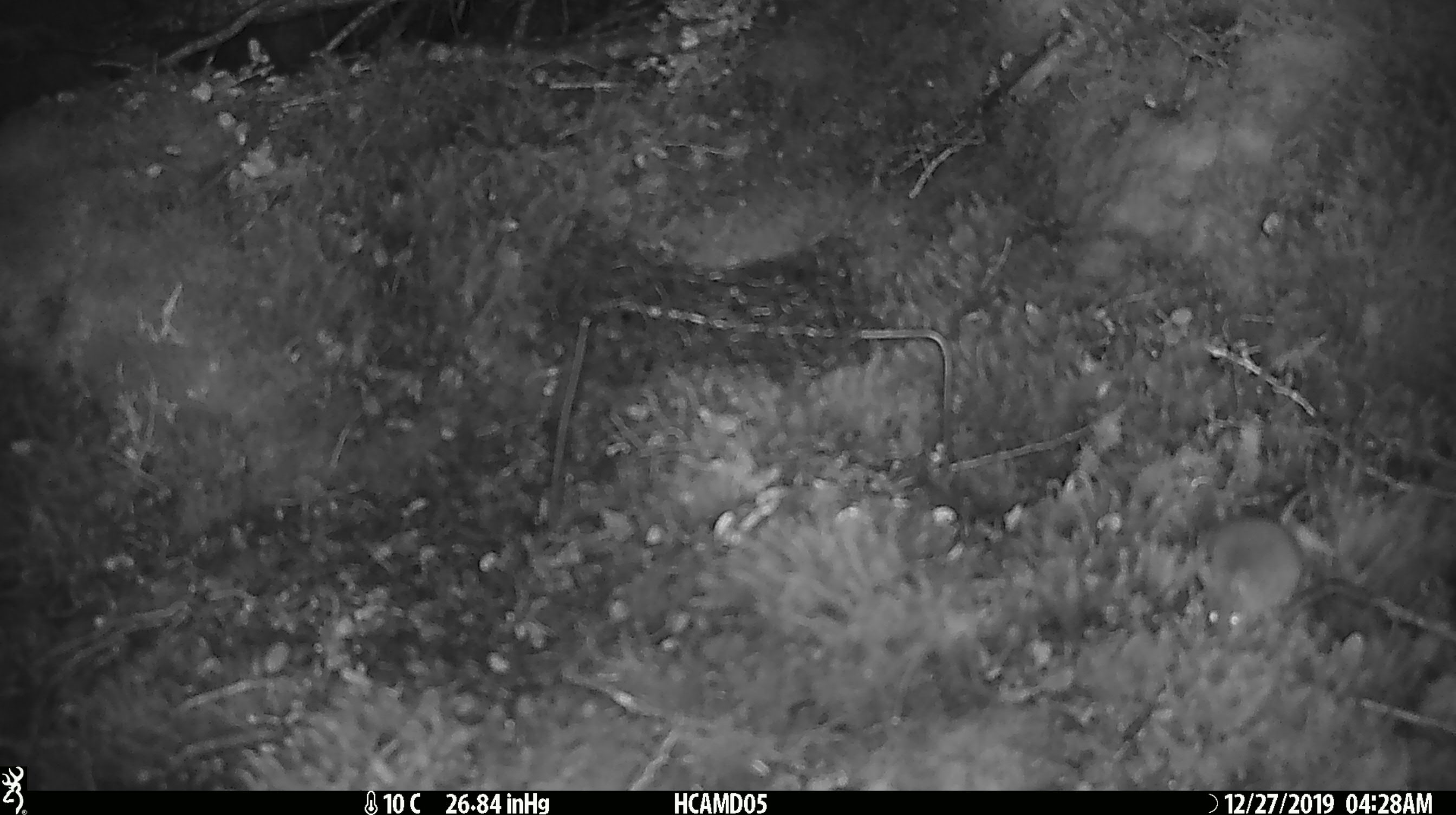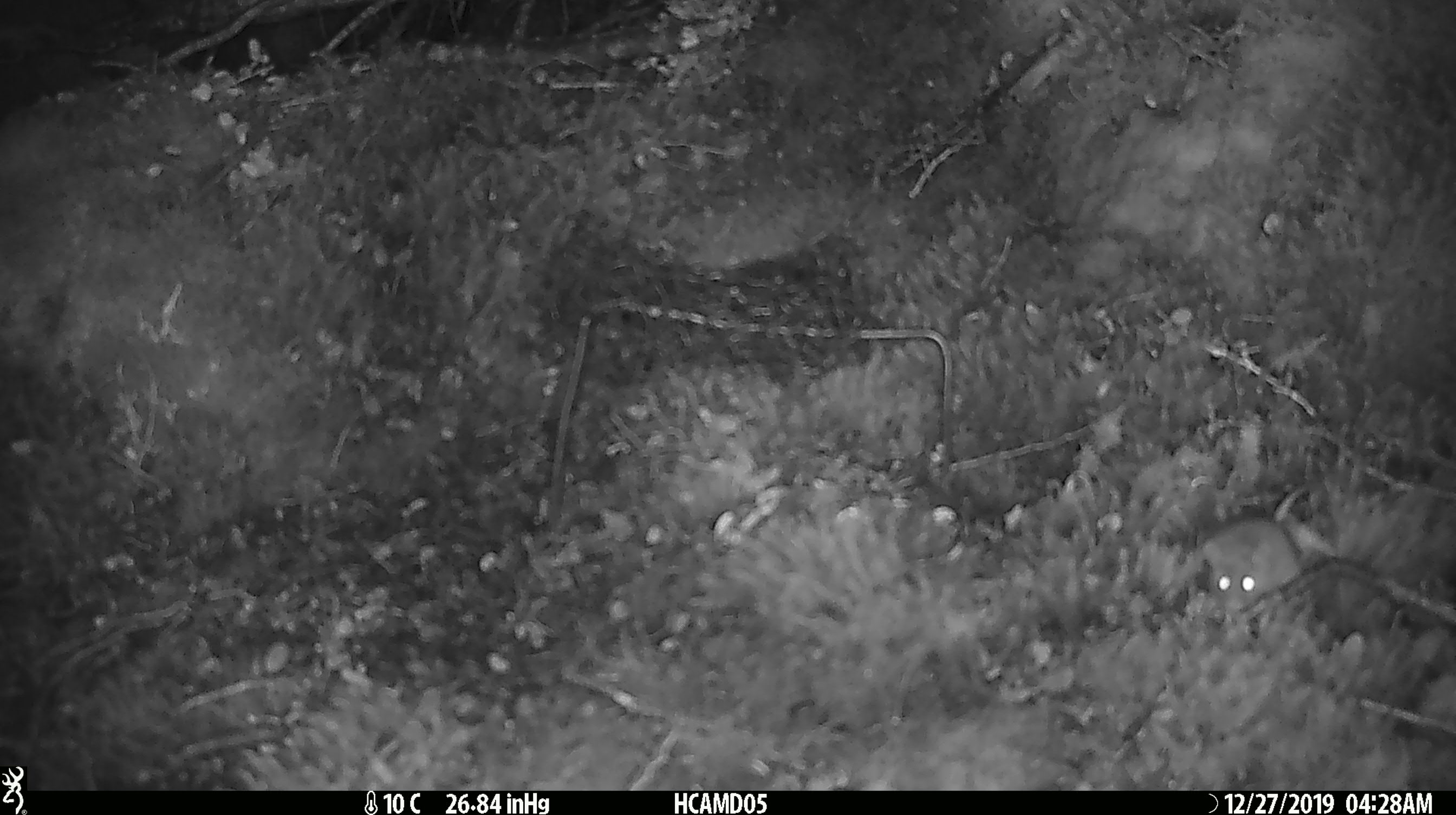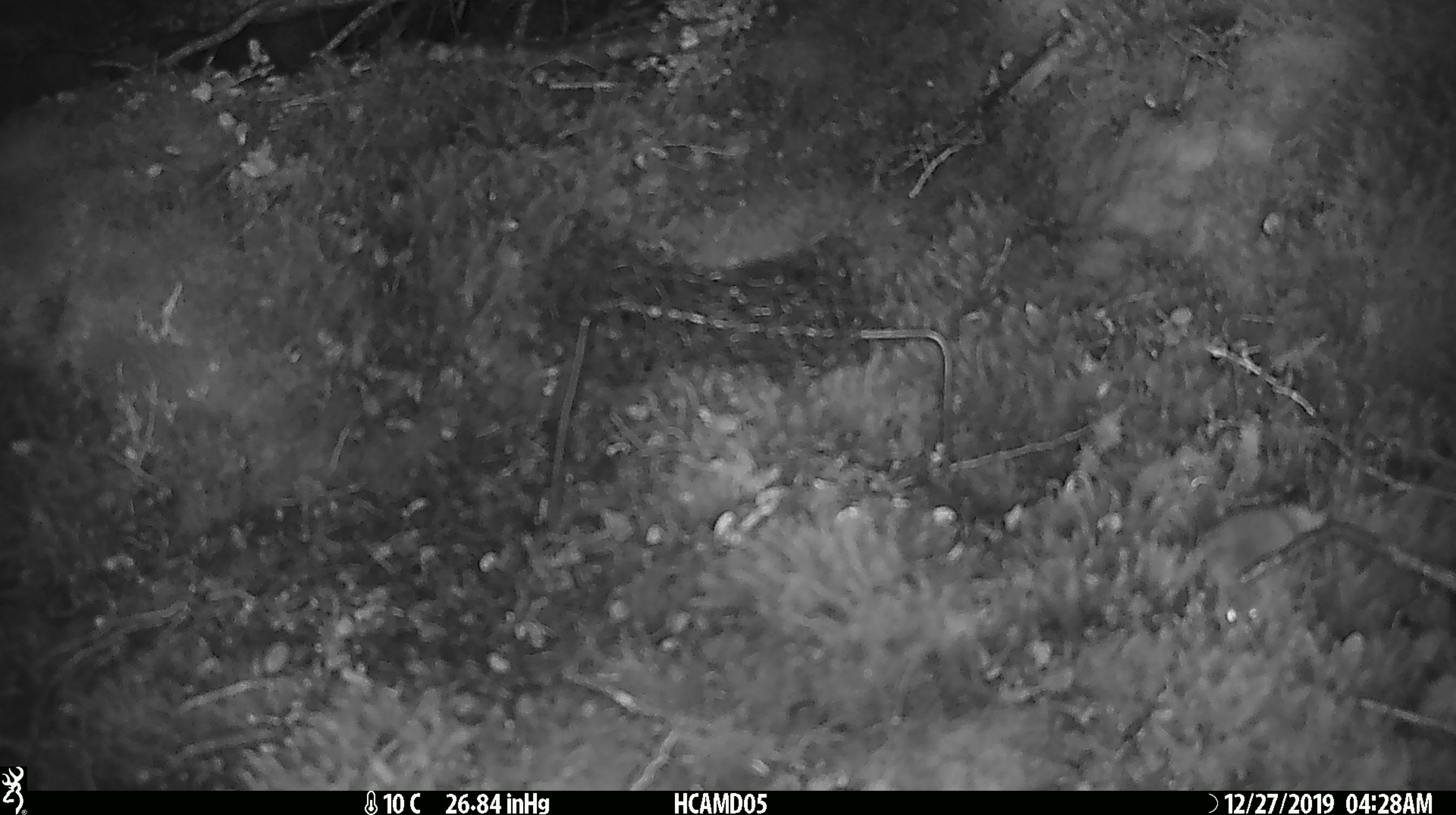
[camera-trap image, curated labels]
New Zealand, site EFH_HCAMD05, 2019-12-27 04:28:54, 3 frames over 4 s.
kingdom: Animalia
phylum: Chordata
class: Mammalia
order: Rodentia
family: Muridae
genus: Mus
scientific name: Mus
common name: mouse